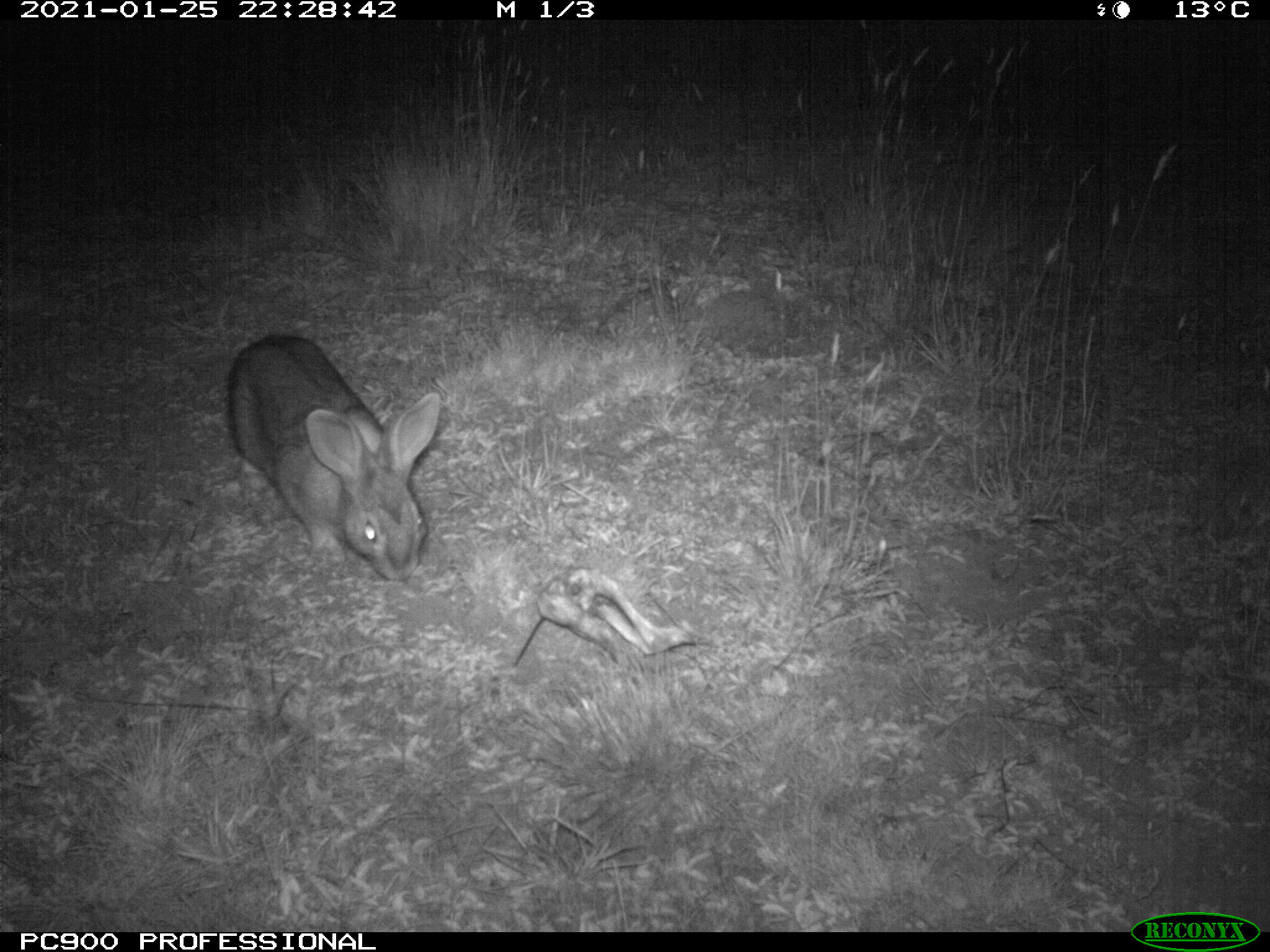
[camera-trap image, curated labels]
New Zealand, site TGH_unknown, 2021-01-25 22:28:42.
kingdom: Animalia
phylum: Chordata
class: Mammalia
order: Lagomorpha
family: Leporidae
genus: Oryctolagus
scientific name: Oryctolagus cuniculus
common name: european rabbit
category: rabbit